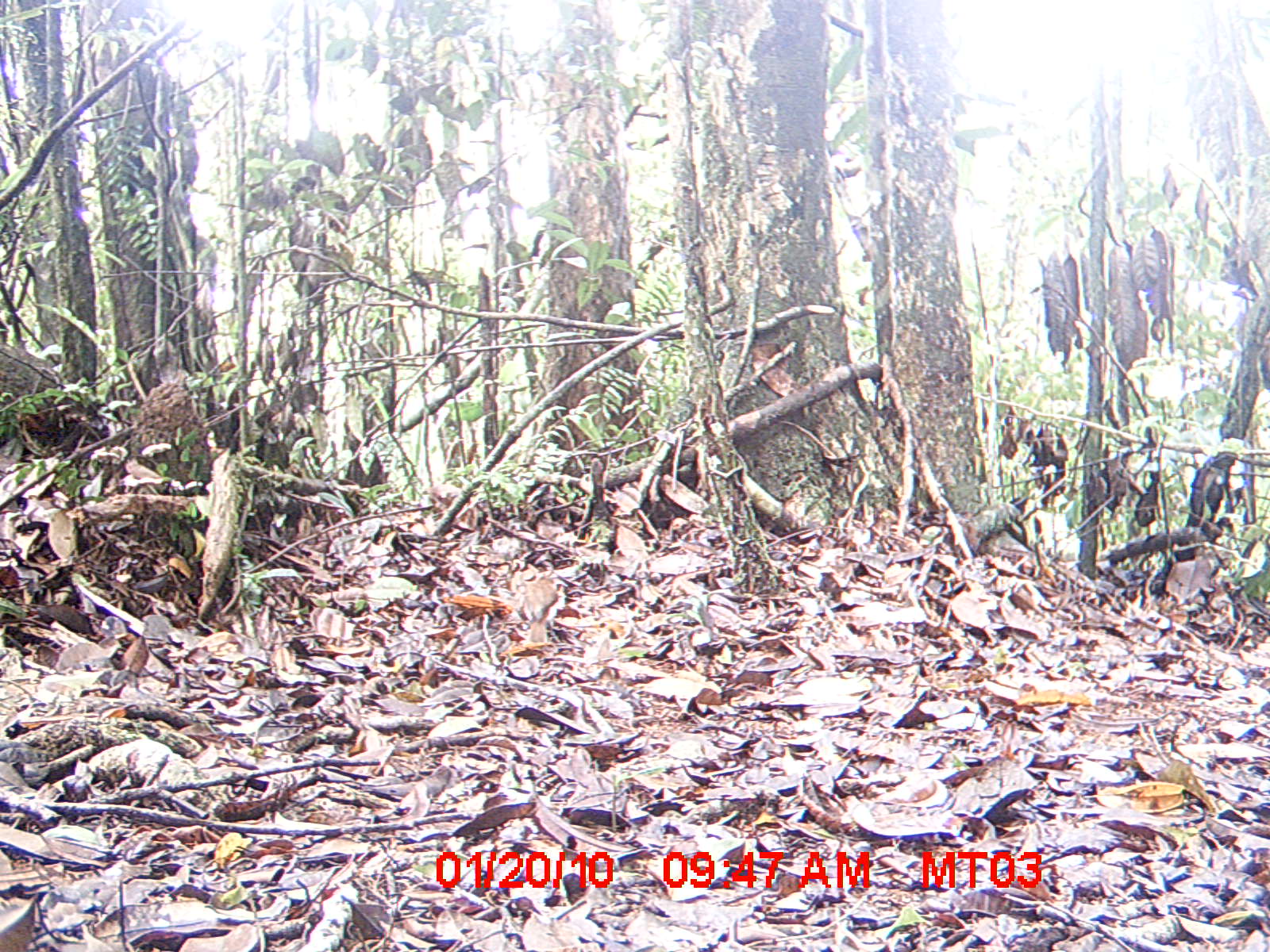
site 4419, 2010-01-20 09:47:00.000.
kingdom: Animalia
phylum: Chordata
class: Aves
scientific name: Aves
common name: bird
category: unknown bird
Unknown bird (bird) (Aves), count 1.